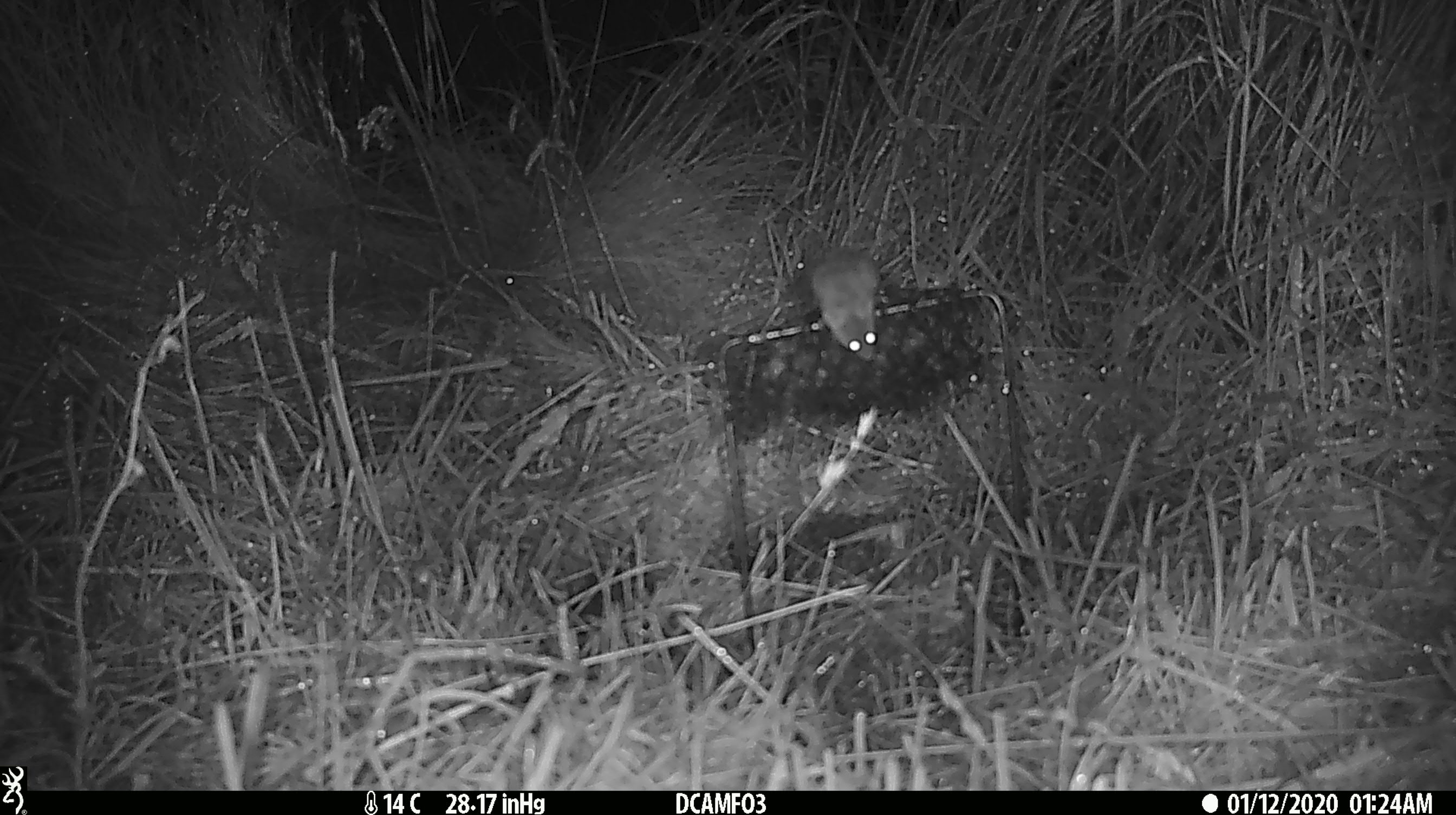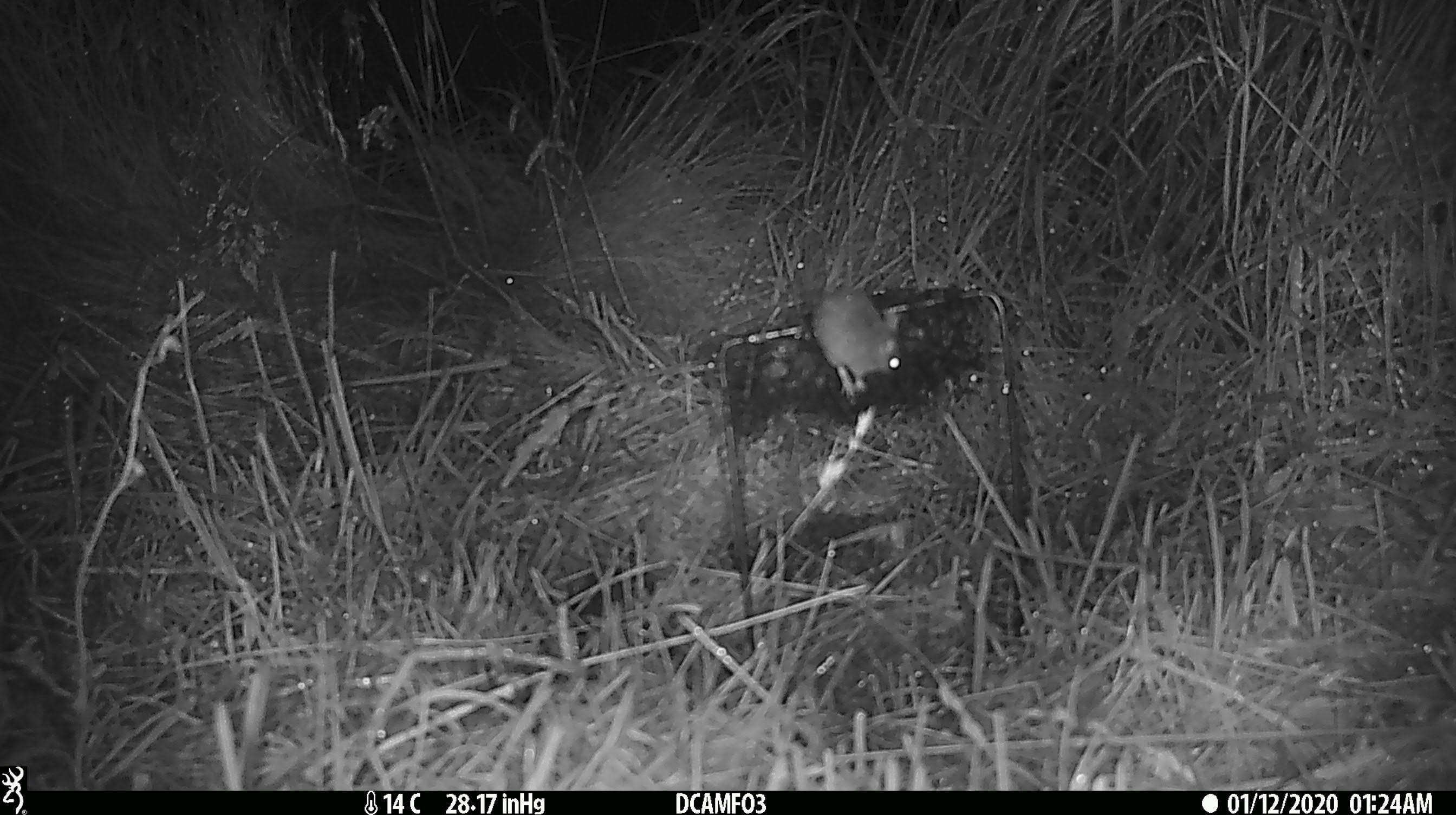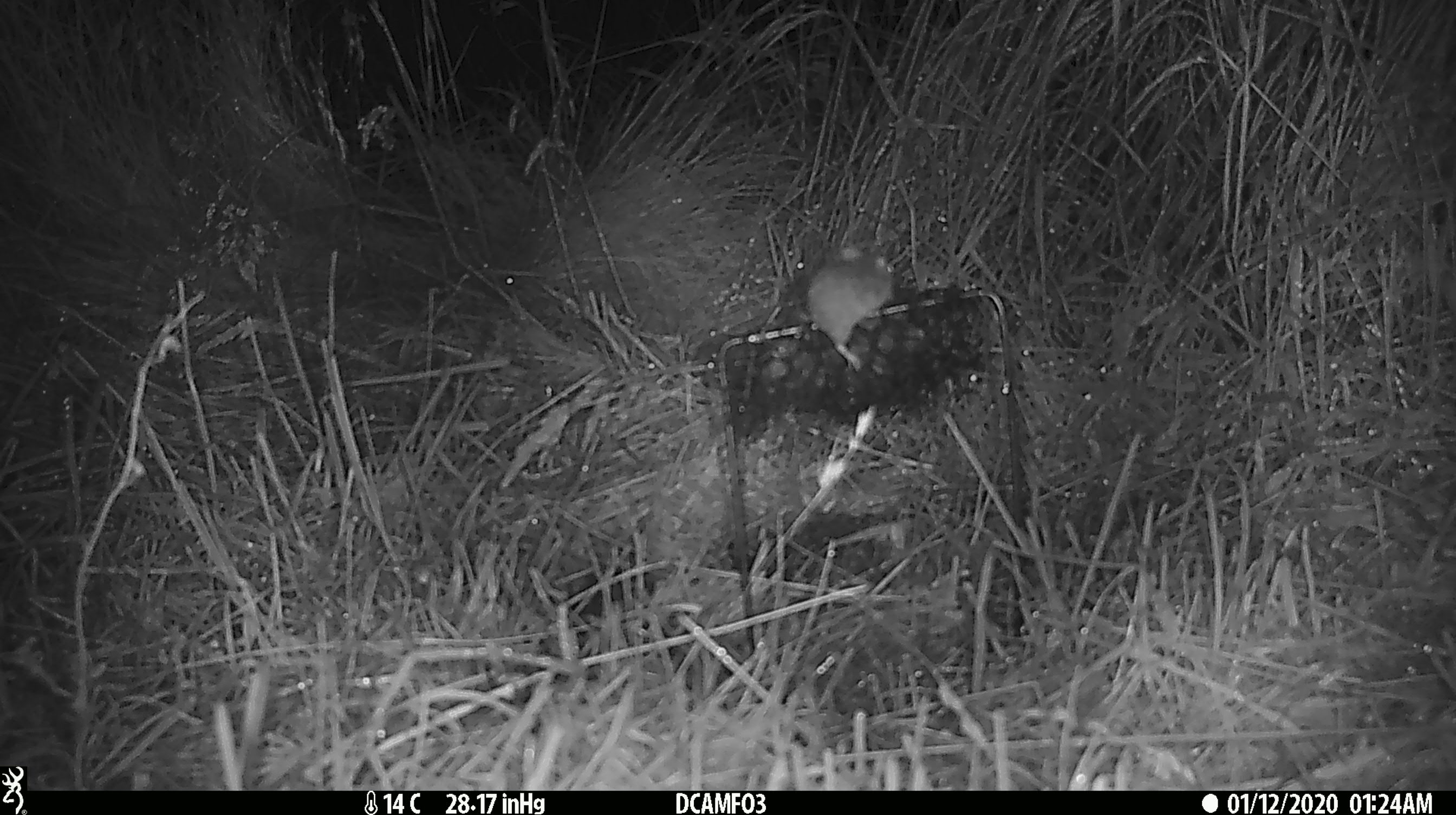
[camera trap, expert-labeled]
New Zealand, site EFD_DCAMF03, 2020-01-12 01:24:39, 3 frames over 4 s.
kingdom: Animalia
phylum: Chordata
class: Mammalia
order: Rodentia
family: Muridae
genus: Mus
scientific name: Mus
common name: mouse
Mouse (Mus).